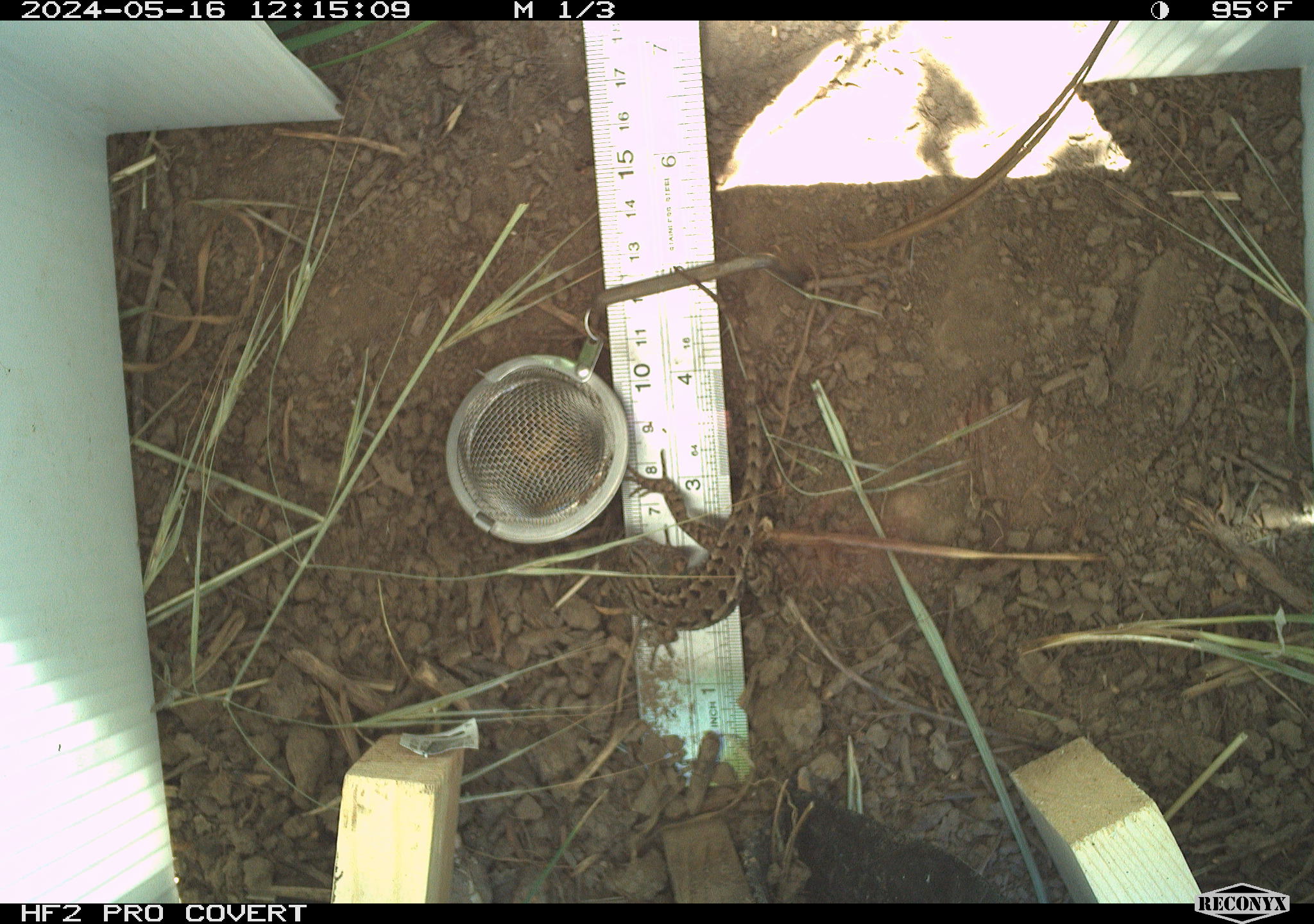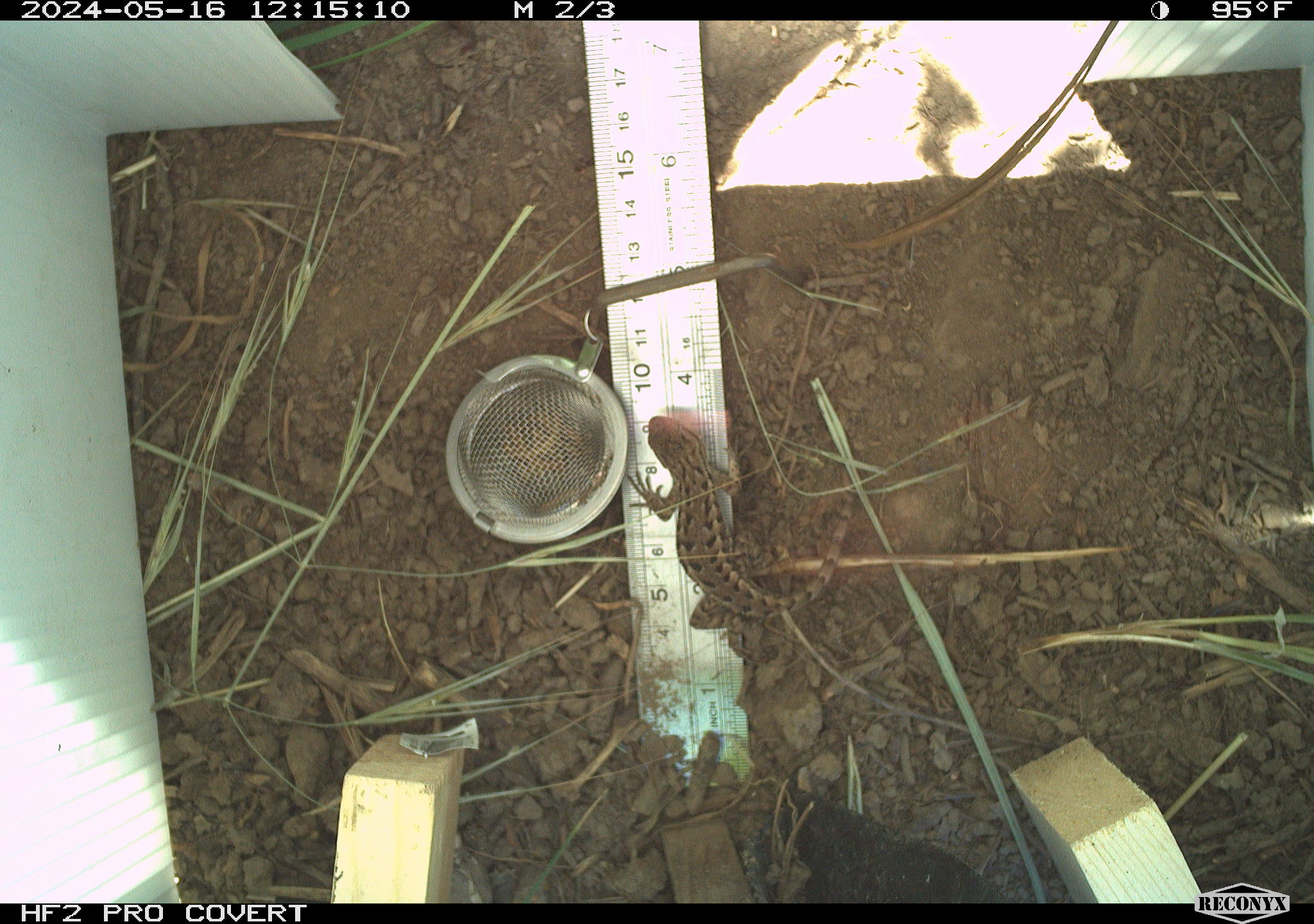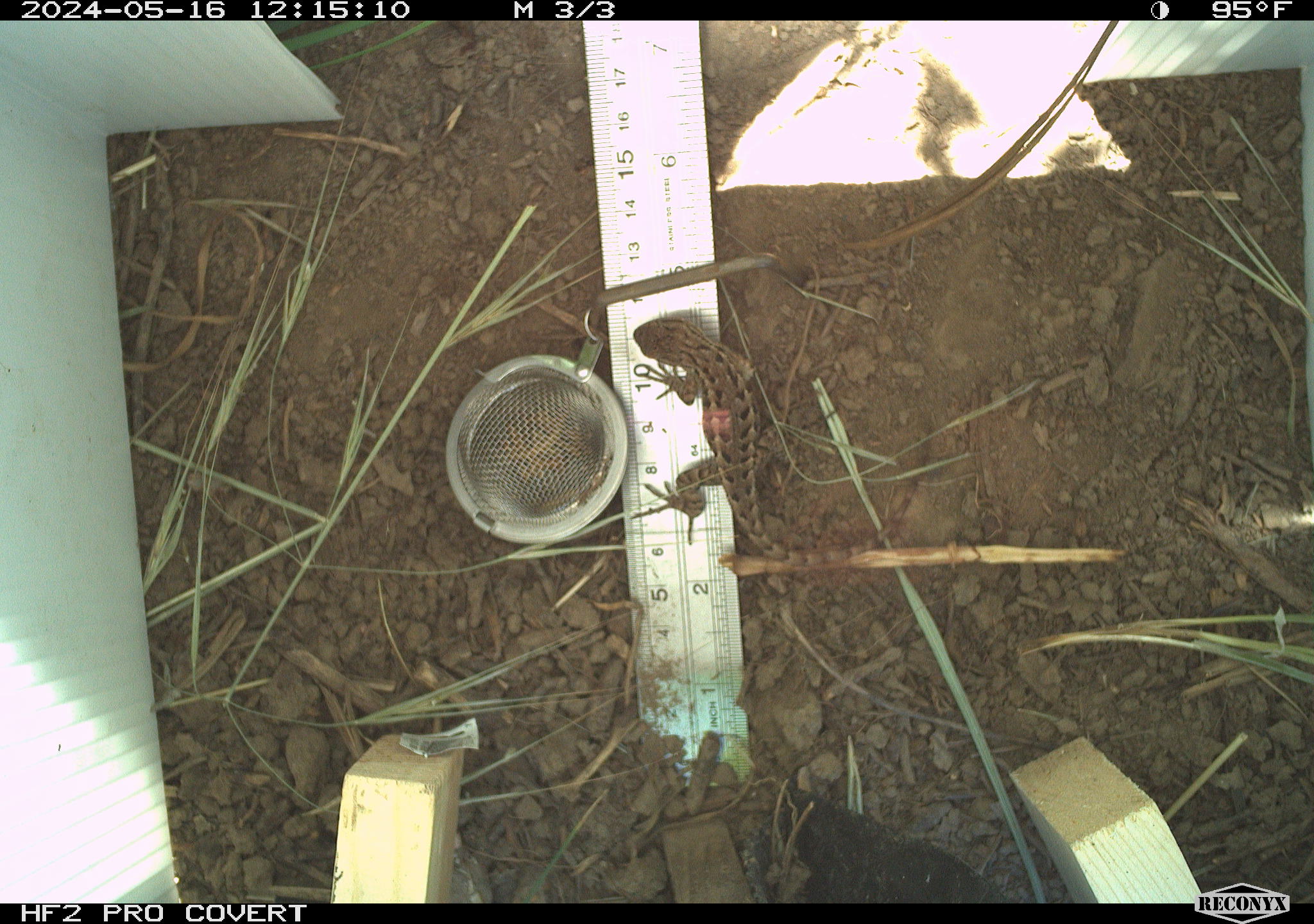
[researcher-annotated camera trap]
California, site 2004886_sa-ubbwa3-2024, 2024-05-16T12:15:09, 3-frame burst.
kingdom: Animalia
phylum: Chordata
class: Reptilia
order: Squamata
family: Phrynosomatidae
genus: Sceloporus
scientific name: Sceloporus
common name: spiny lizards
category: sceloporus species